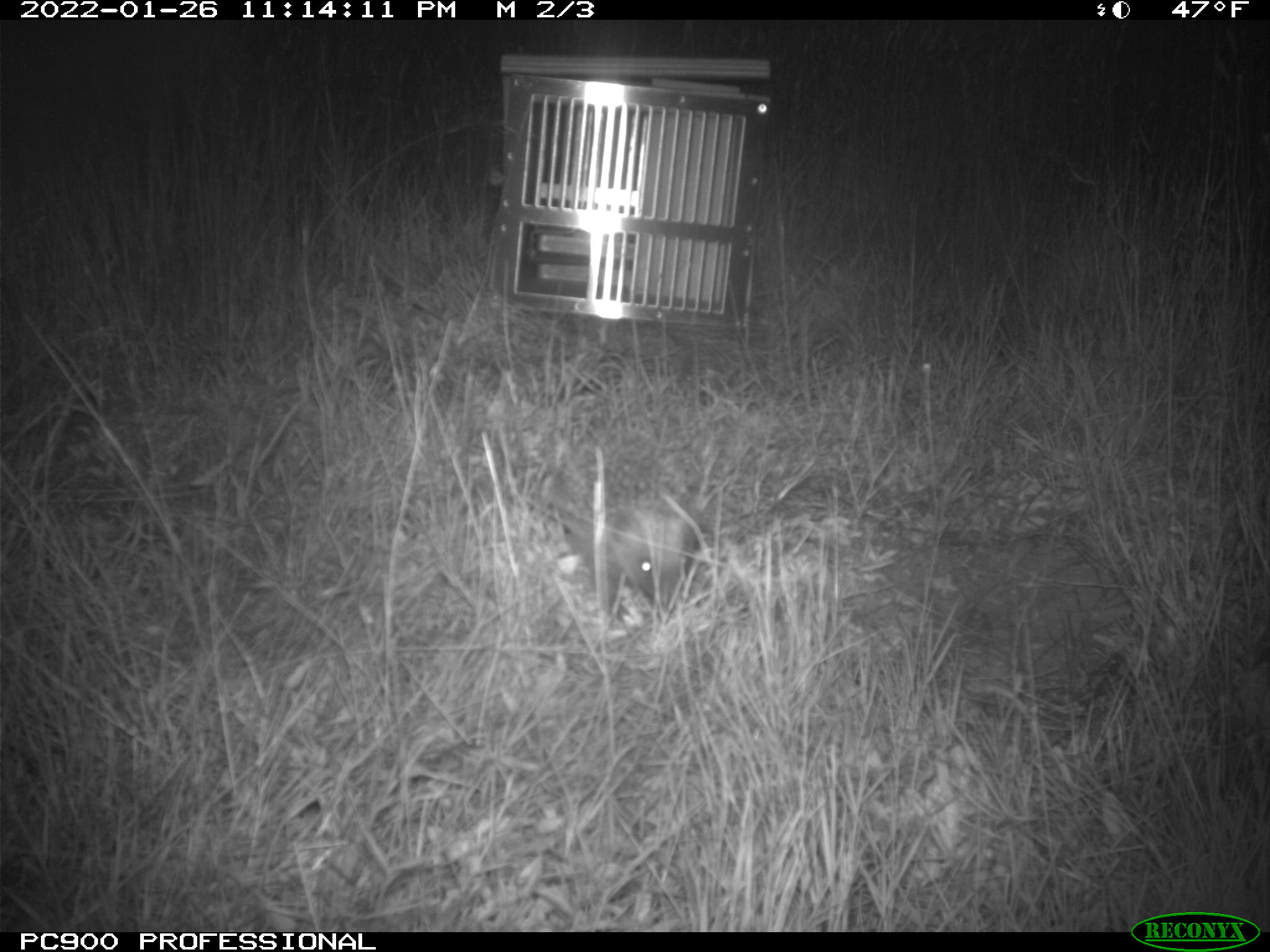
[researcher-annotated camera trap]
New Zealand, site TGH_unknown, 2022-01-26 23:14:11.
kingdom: Animalia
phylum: Chordata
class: Mammalia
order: Eulipotyphla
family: Erinaceidae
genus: Erinaceus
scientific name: Erinaceus europaeus europaeus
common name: european hedgehog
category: hedgehog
Hedgehog (european hedgehog) (Erinaceus europaeus europaeus).